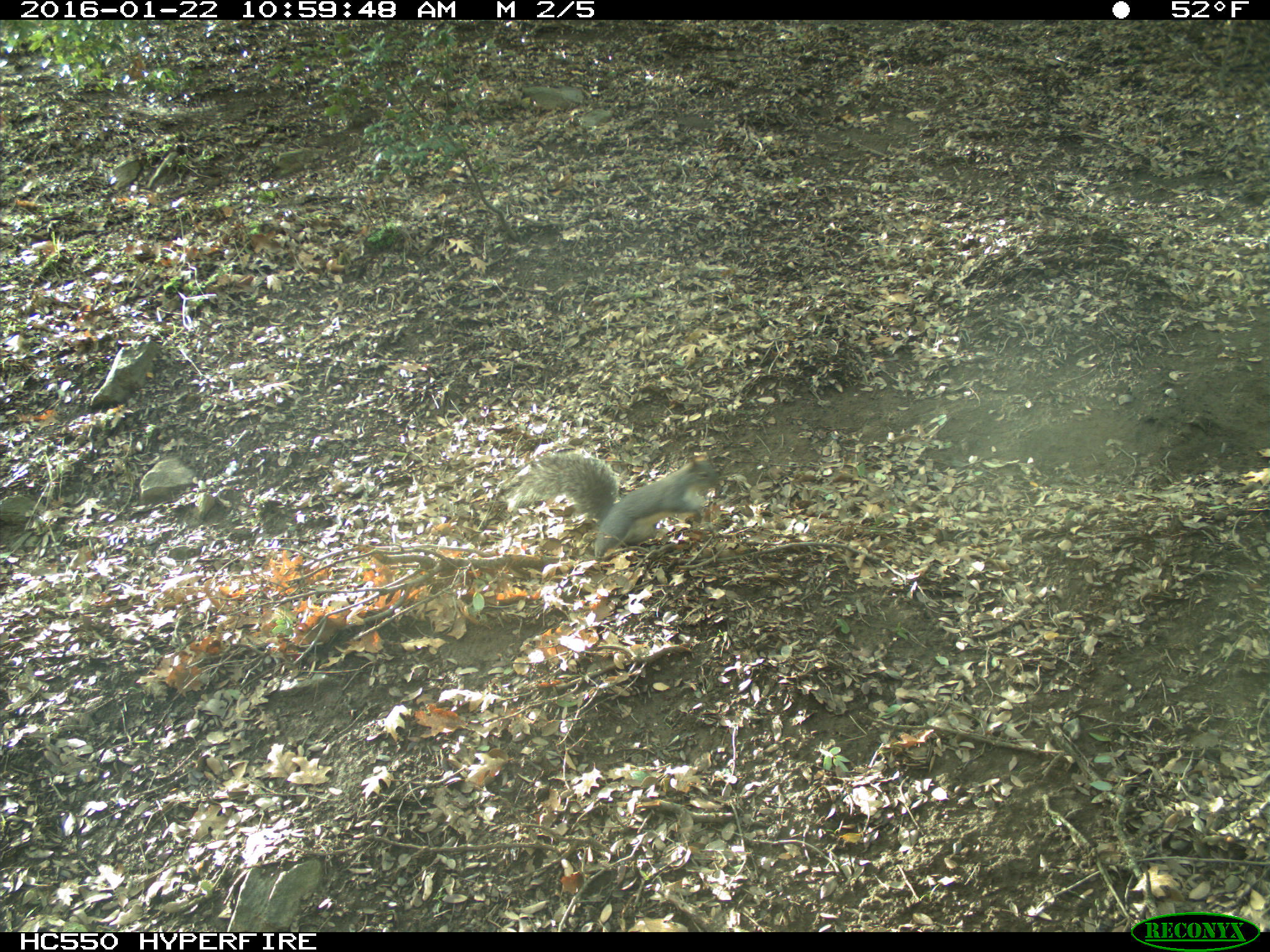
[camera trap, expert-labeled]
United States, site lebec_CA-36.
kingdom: Animalia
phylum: Chordata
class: Mammalia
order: Rodentia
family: Sciuridae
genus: Sciurus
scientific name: Sciurus carolinensis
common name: eastern gray squirrel